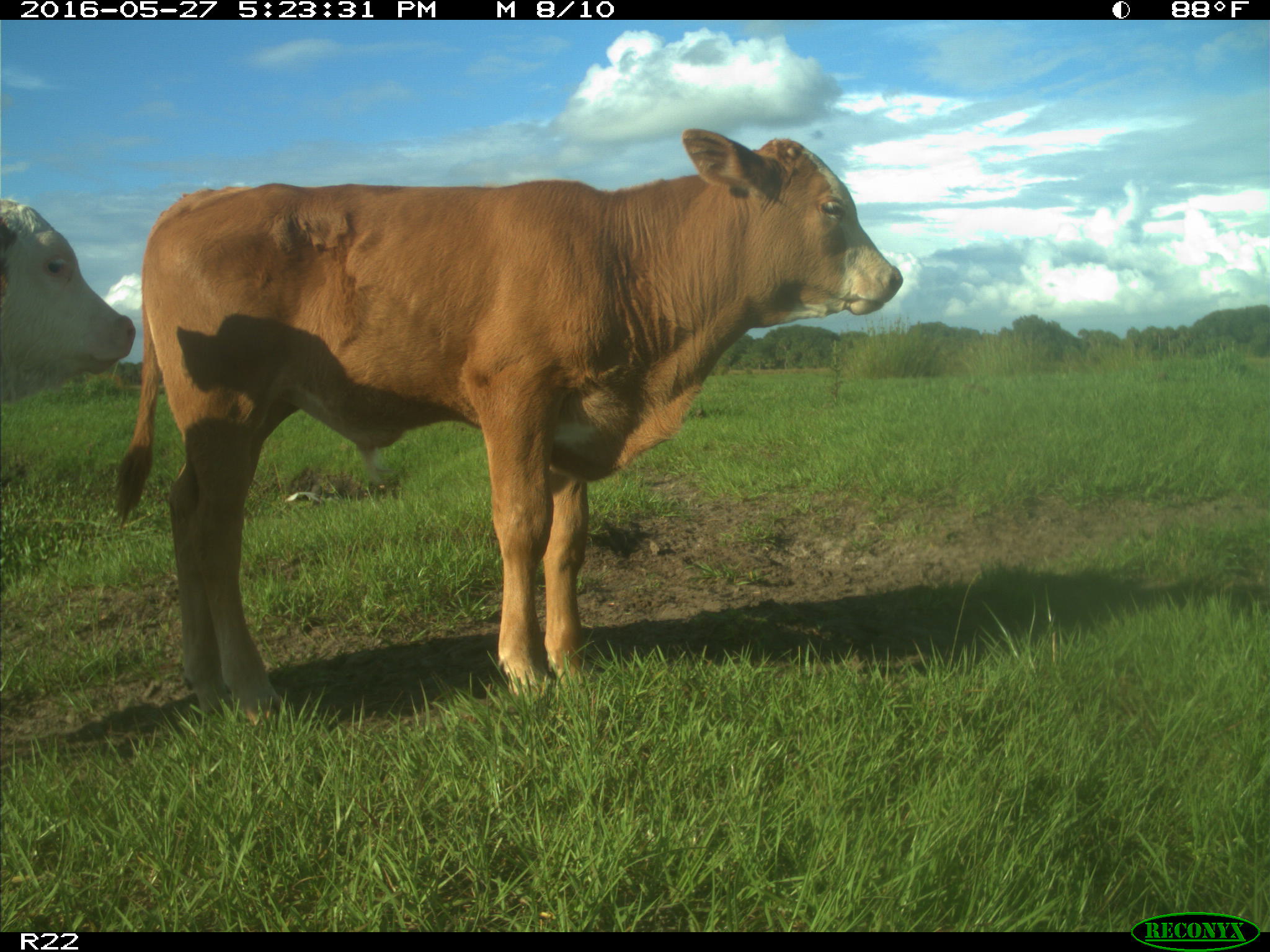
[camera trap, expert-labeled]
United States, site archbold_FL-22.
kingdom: Animalia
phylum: Chordata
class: Mammalia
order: Artiodactyla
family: Bovidae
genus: Bos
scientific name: Bos taurus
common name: domestic cow